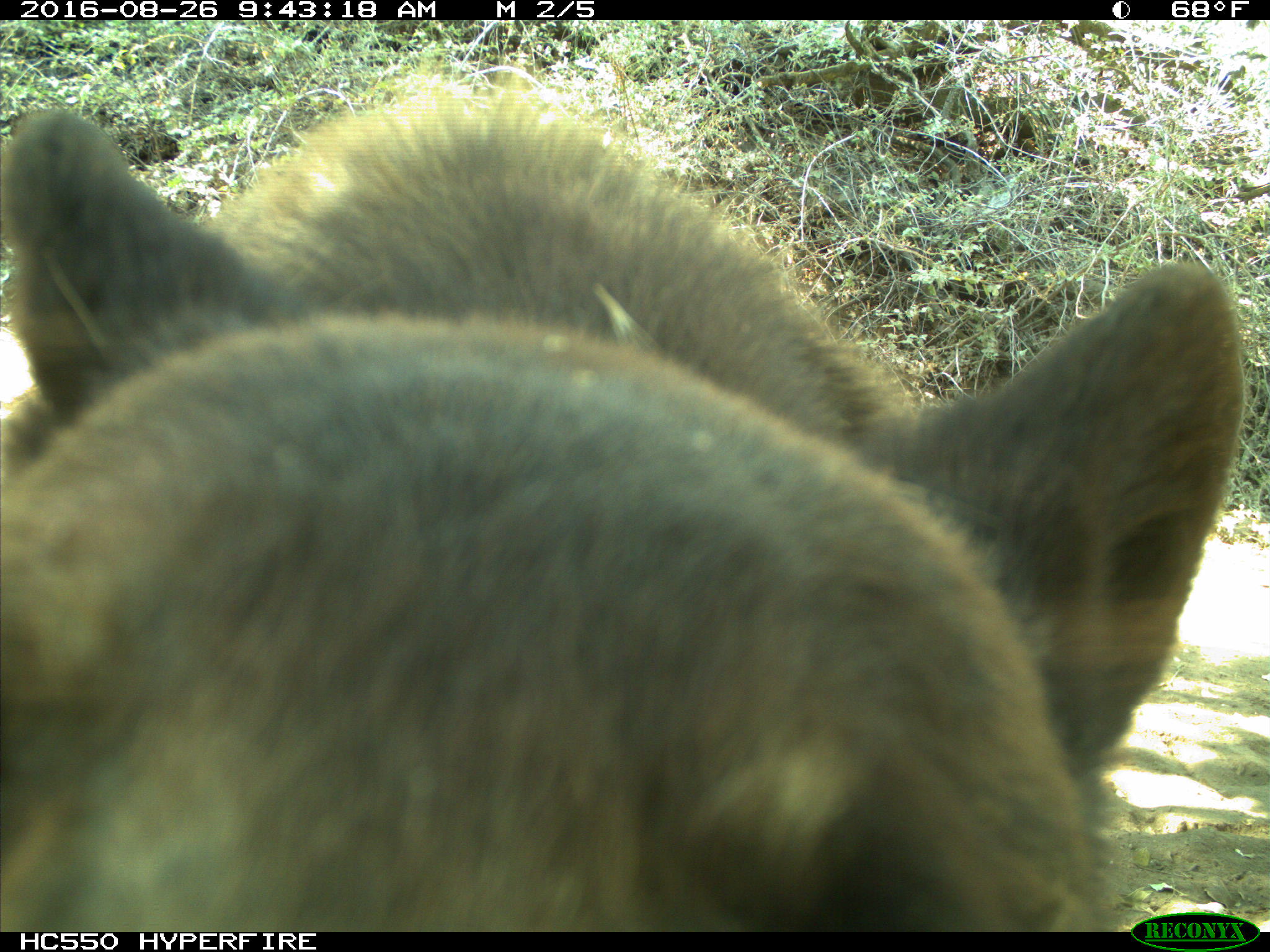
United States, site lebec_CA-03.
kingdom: Animalia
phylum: Chordata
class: Mammalia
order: Carnivora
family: Ursidae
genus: Ursus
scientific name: Ursus americanus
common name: american black bear